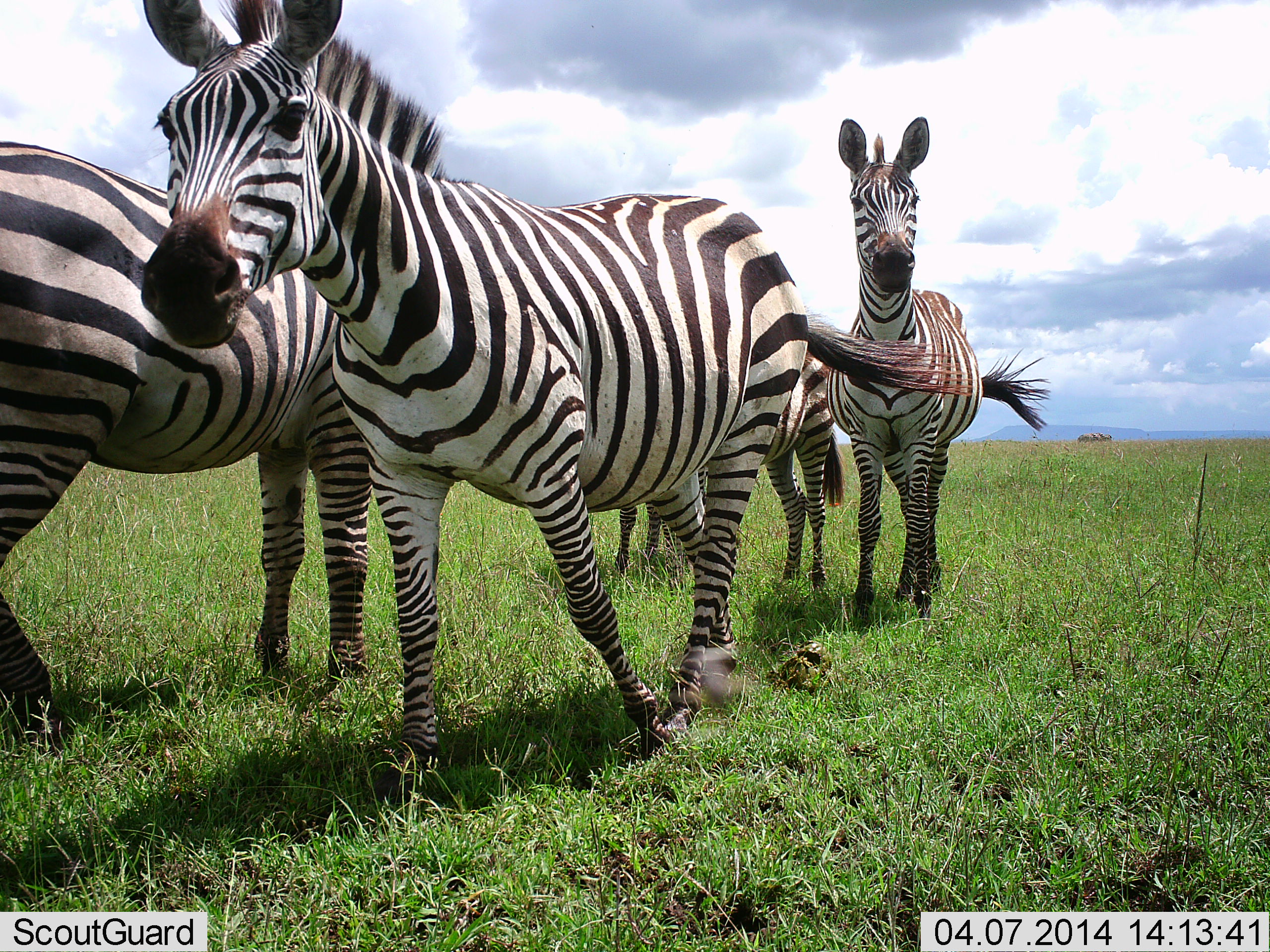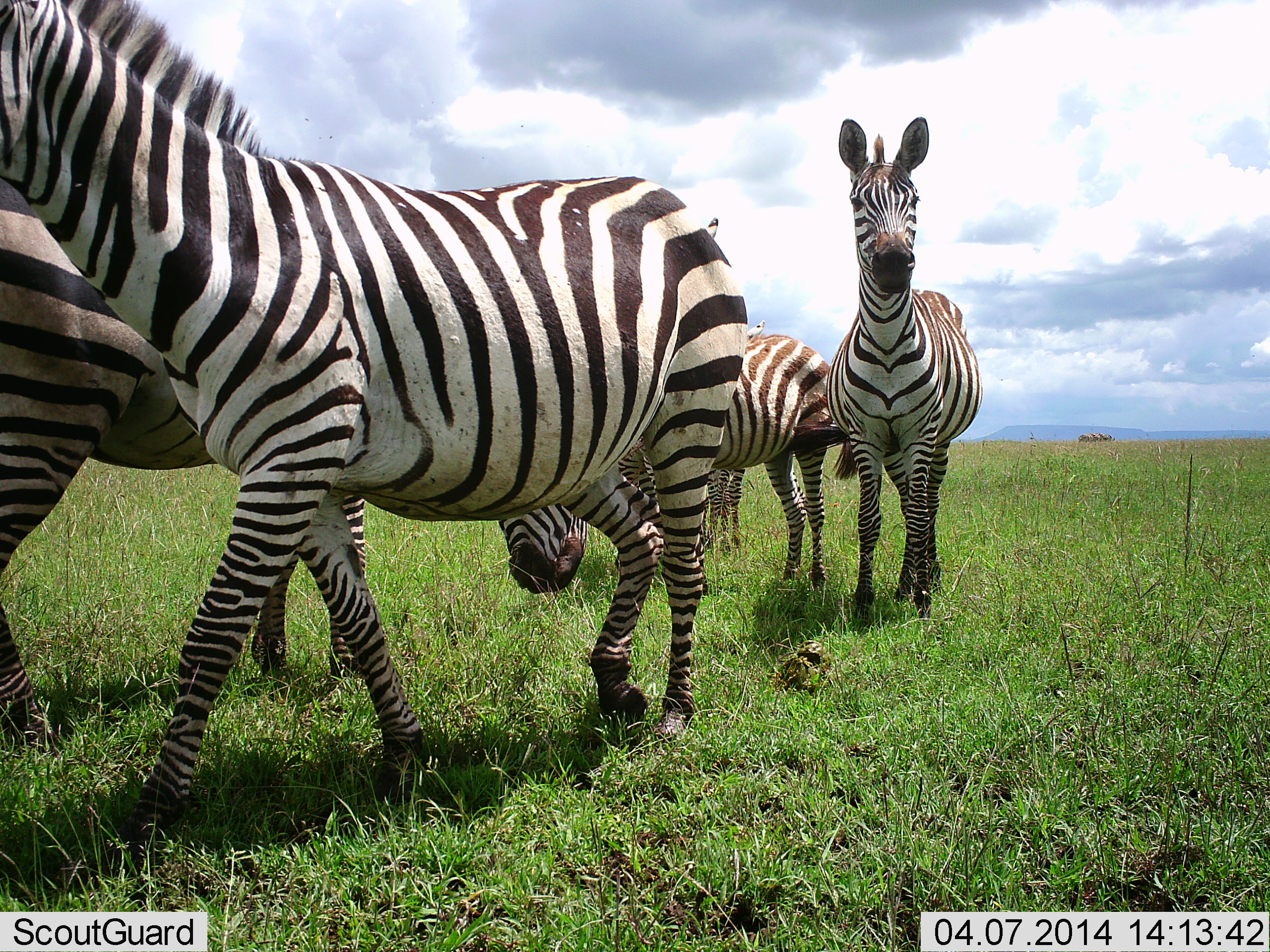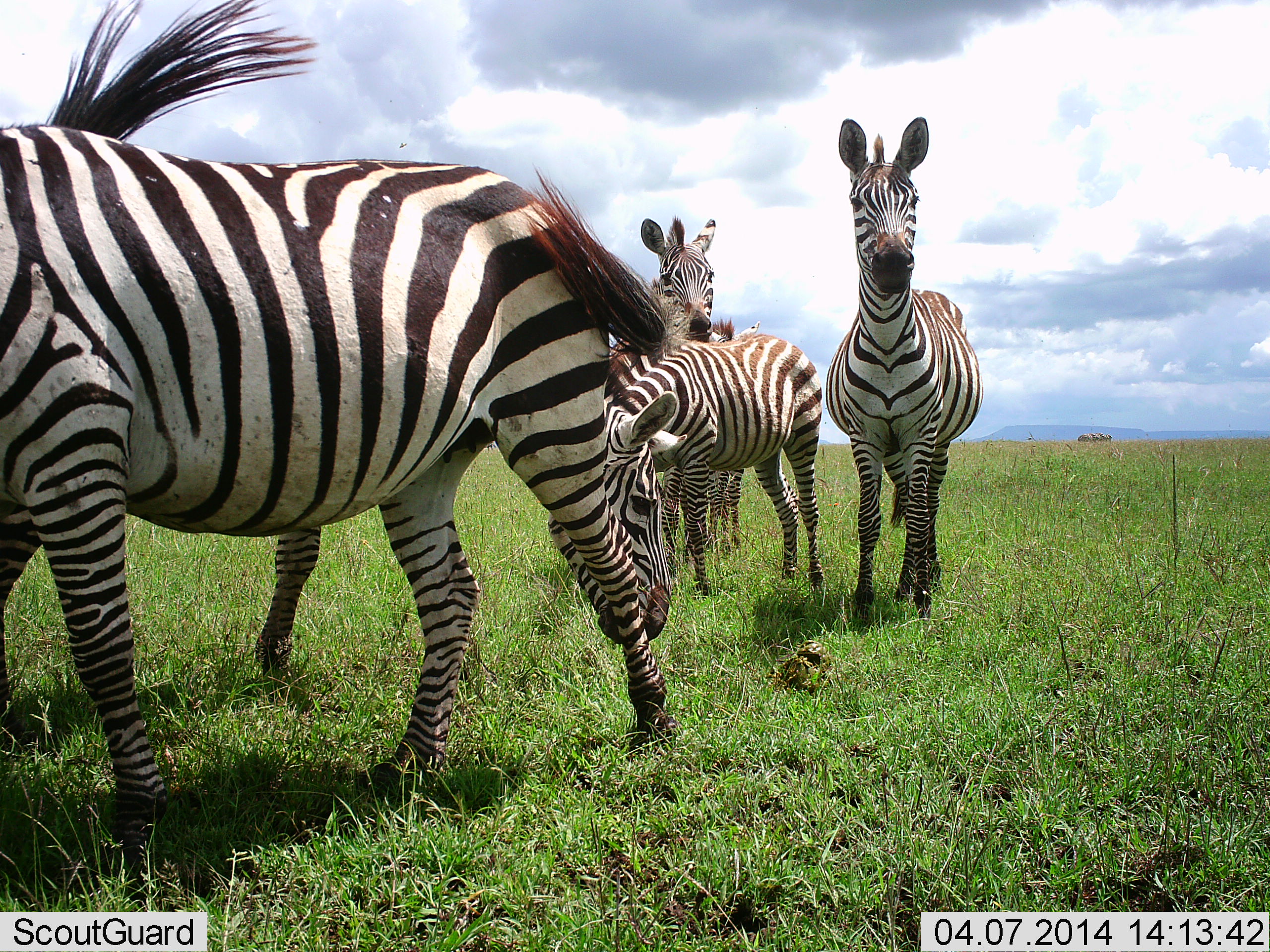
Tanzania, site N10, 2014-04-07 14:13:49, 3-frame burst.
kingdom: Animalia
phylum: Chordata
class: Mammalia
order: Perissodactyla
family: Equidae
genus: Equus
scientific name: Equus quagga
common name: plains zebra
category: zebra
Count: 5.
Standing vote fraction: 70%.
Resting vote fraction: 0%.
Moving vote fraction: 60%.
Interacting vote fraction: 0%.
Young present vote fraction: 10%.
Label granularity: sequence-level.